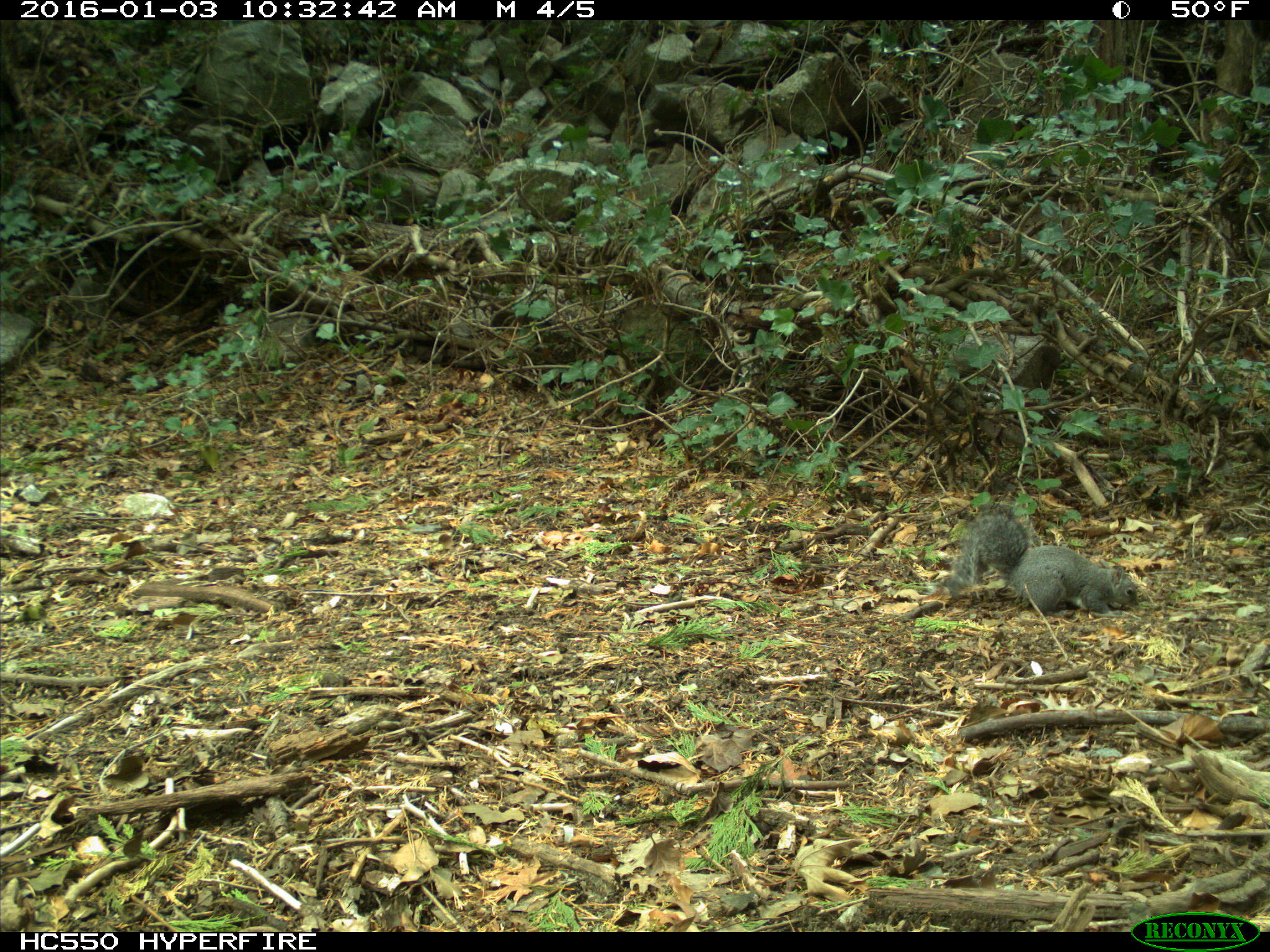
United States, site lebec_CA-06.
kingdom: Animalia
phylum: Chordata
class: Mammalia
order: Rodentia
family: Sciuridae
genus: Sciurus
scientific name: Sciurus carolinensis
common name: eastern gray squirrel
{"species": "Sciurus carolinensis (eastern gray squirrel)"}